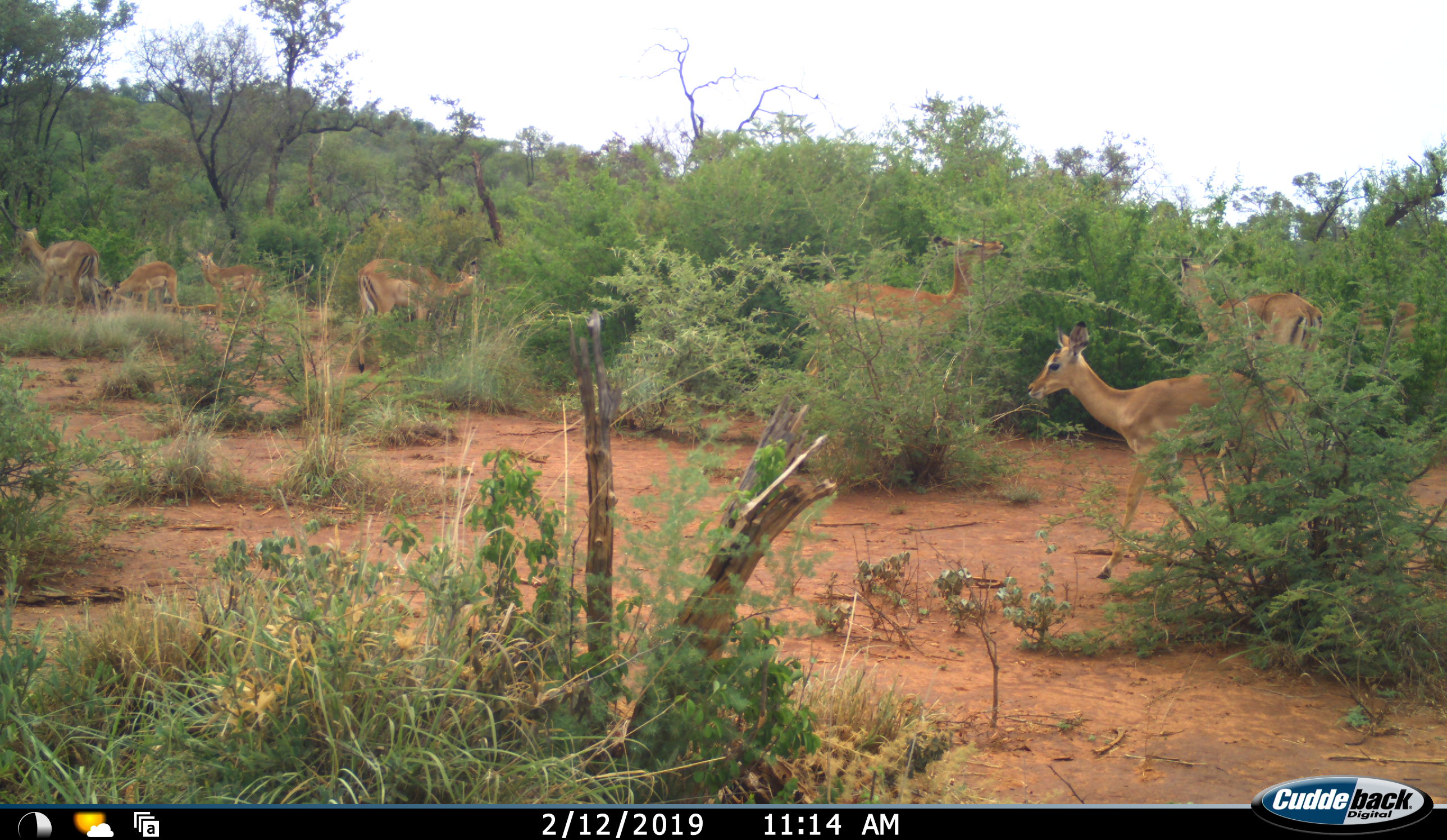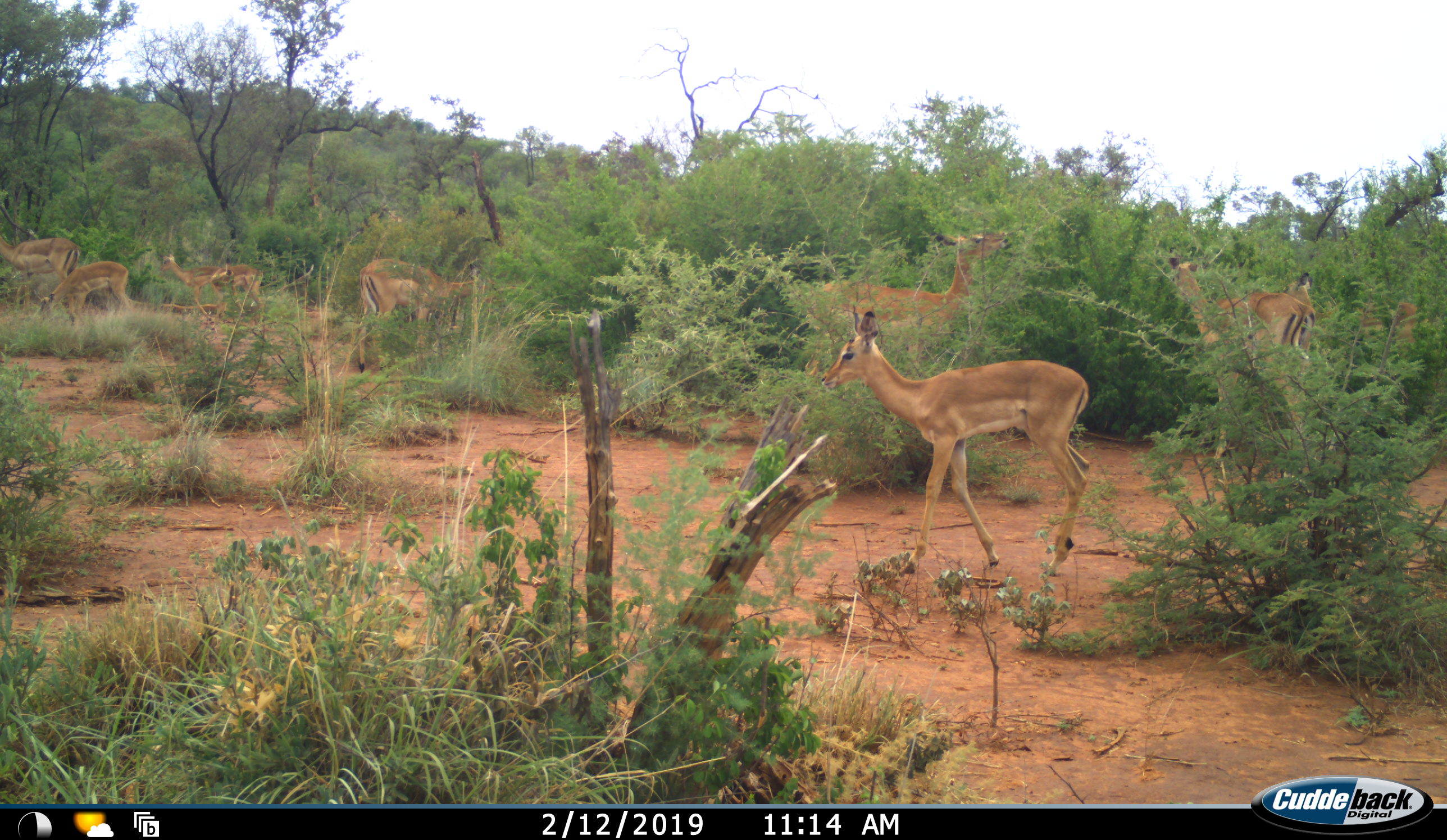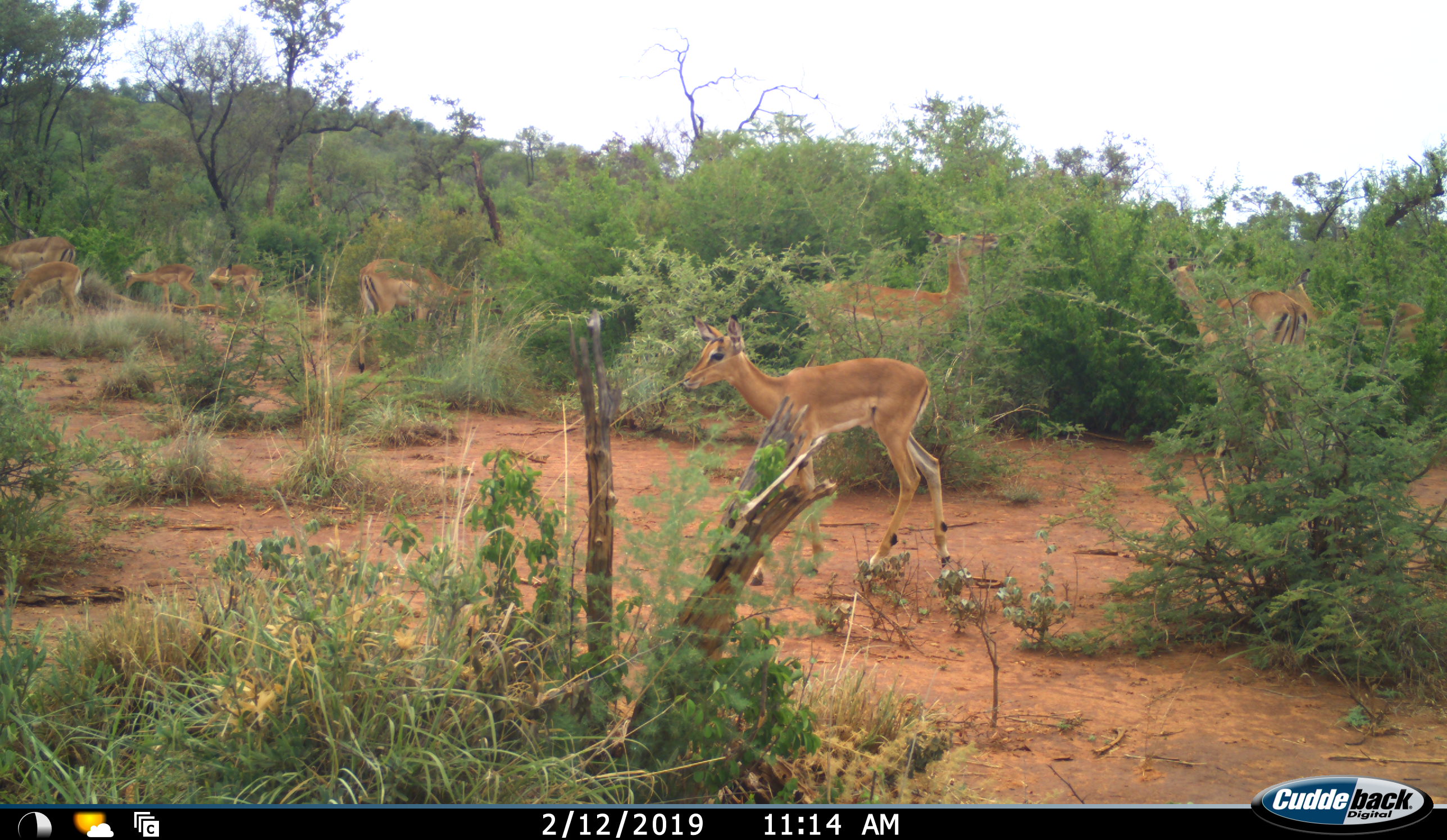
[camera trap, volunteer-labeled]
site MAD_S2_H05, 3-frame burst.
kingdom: Animalia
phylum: Chordata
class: Mammalia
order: Artiodactyla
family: Bovidae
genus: Aepyceros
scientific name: Aepyceros melampus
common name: impala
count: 9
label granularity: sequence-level